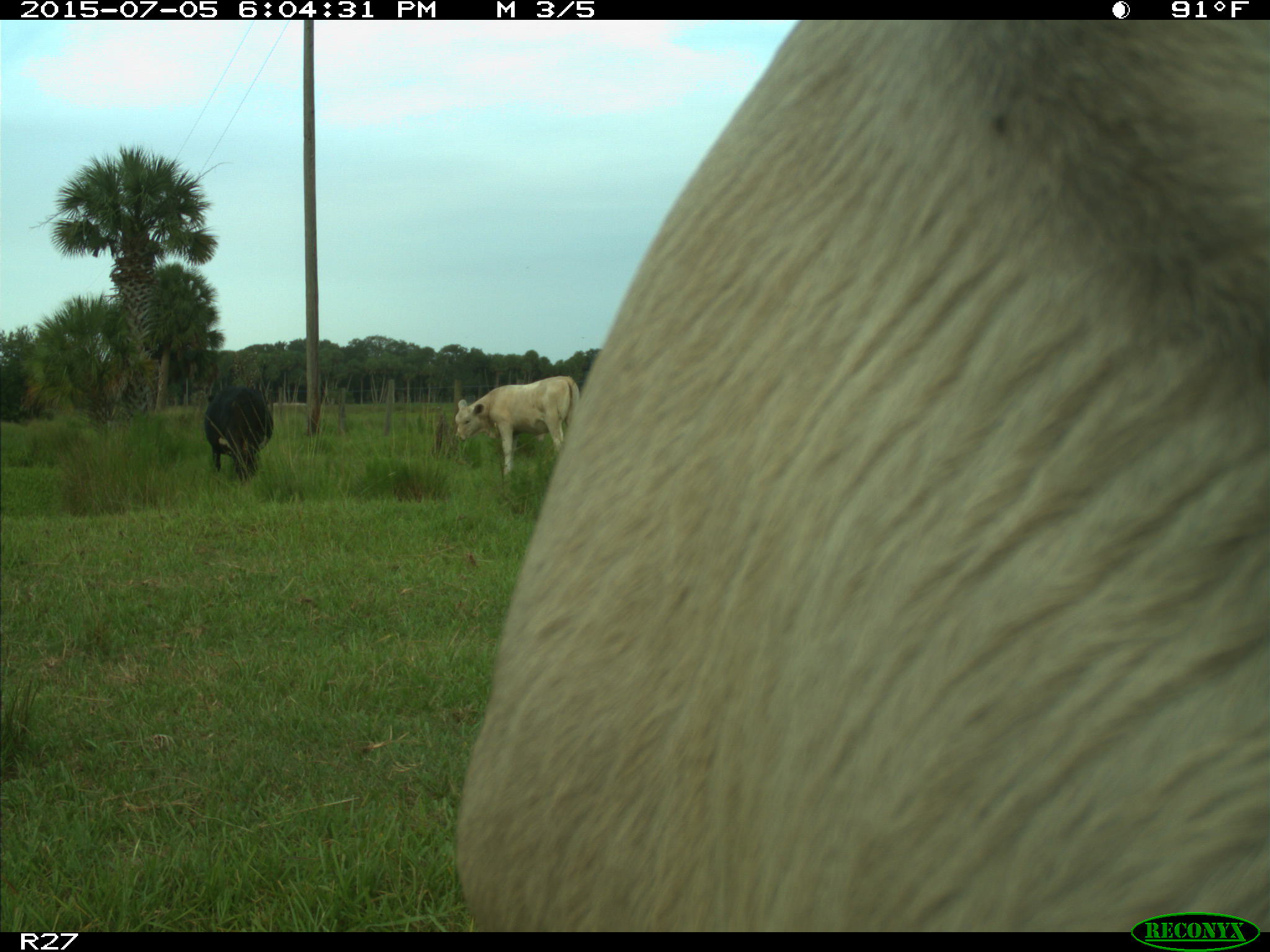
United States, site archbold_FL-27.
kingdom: Animalia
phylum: Chordata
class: Mammalia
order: Artiodactyla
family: Bovidae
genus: Bos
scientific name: Bos taurus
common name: domestic cow